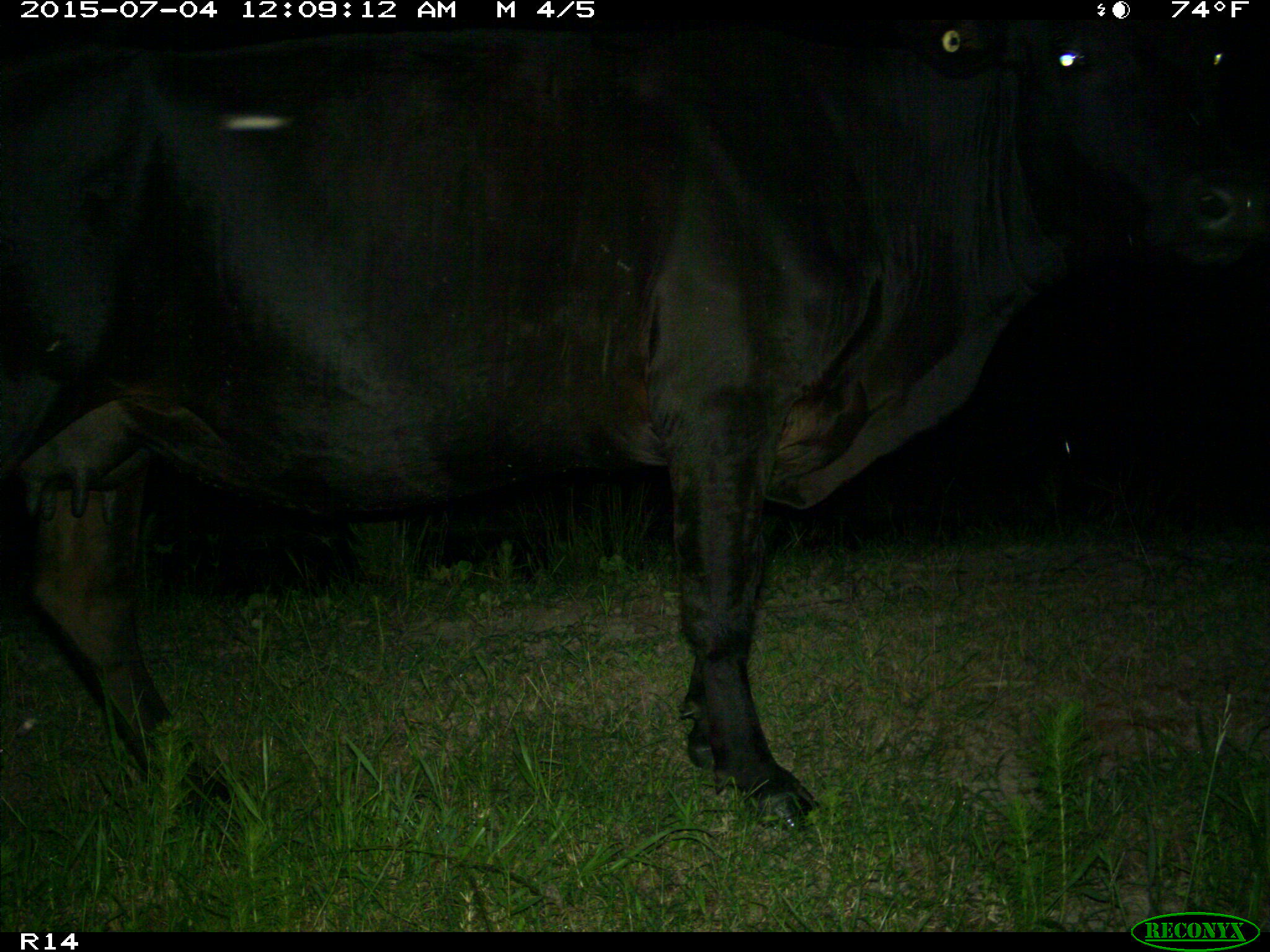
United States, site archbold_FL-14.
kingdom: Animalia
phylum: Chordata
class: Mammalia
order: Artiodactyla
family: Bovidae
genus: Bos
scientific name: Bos taurus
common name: domestic cow